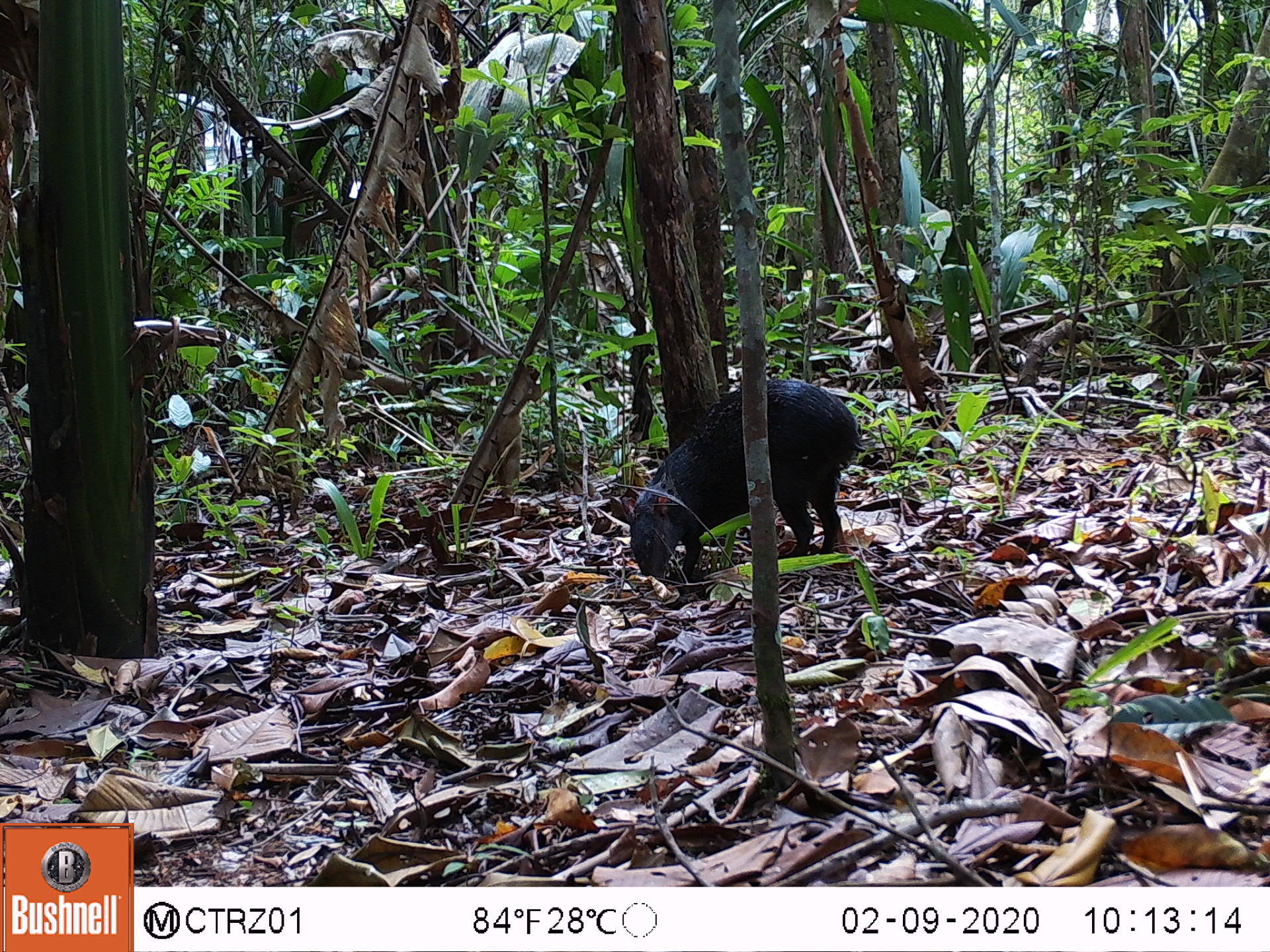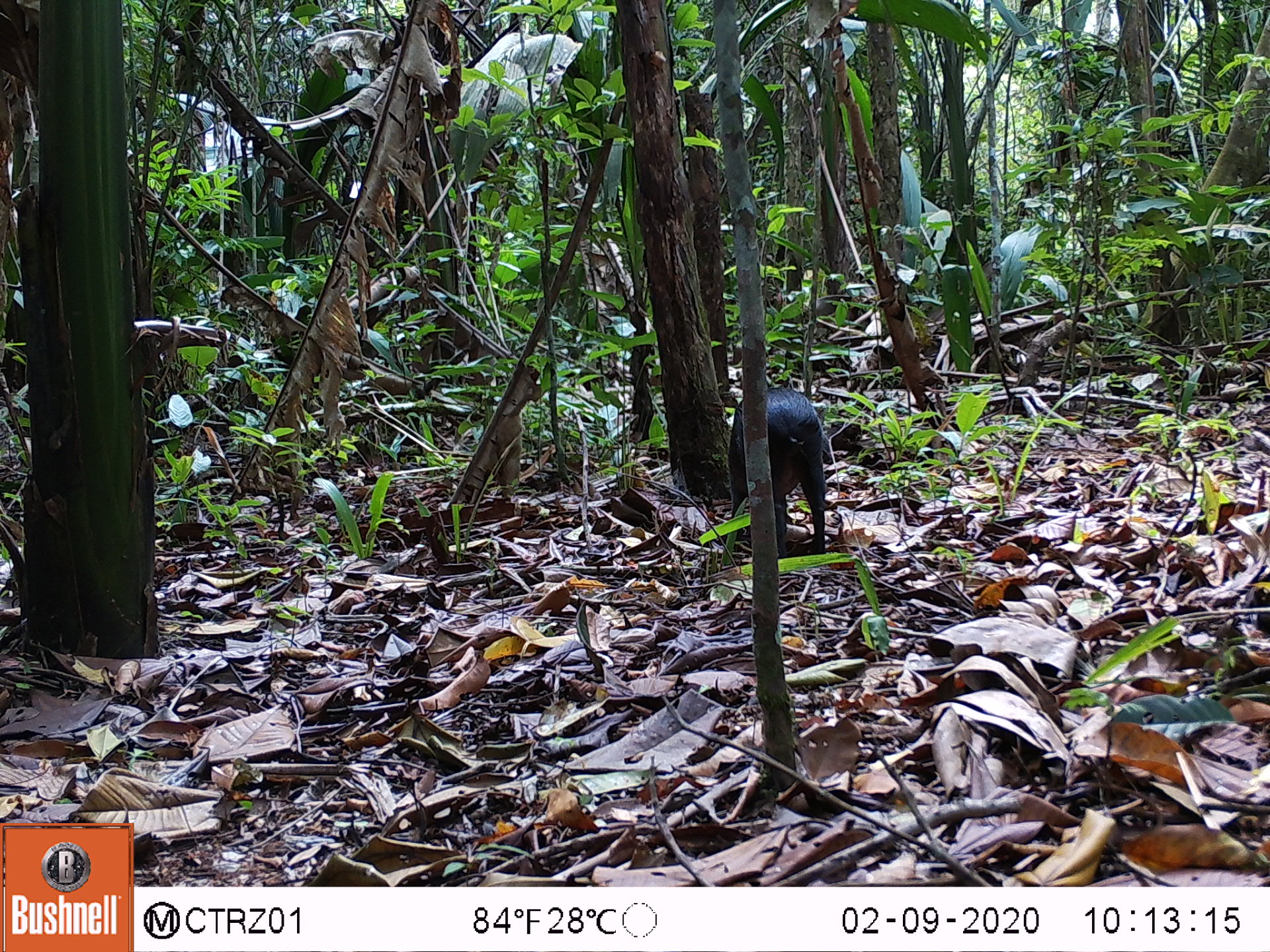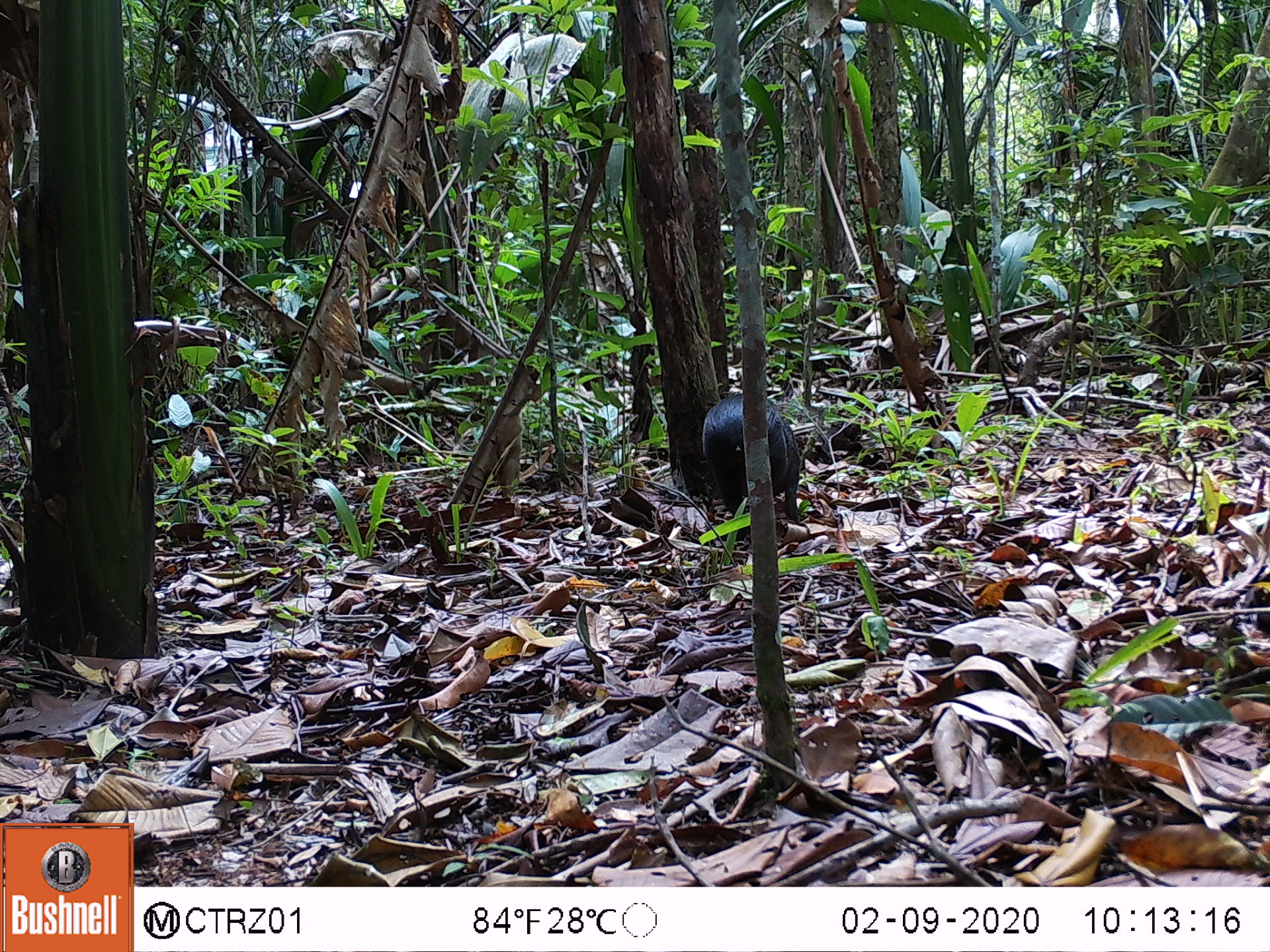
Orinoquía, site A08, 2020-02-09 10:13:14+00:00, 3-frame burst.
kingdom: Animalia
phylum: Chordata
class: Mammalia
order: Rodentia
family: Dasyproctidae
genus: Dasyprocta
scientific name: Dasyprocta fuliginosa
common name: black agouti